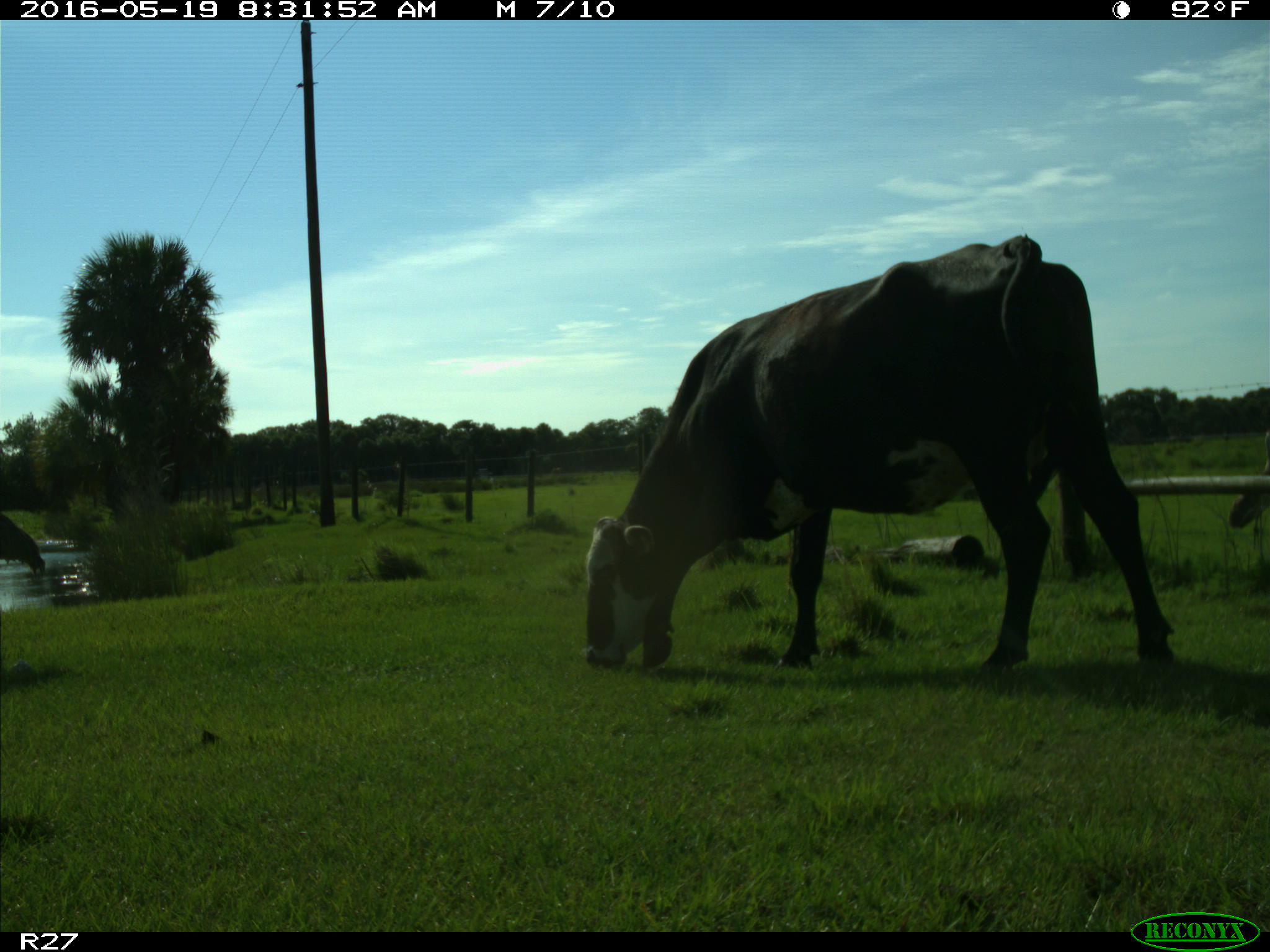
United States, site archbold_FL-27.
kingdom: Animalia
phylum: Chordata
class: Mammalia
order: Artiodactyla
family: Bovidae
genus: Bos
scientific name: Bos taurus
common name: domestic cow